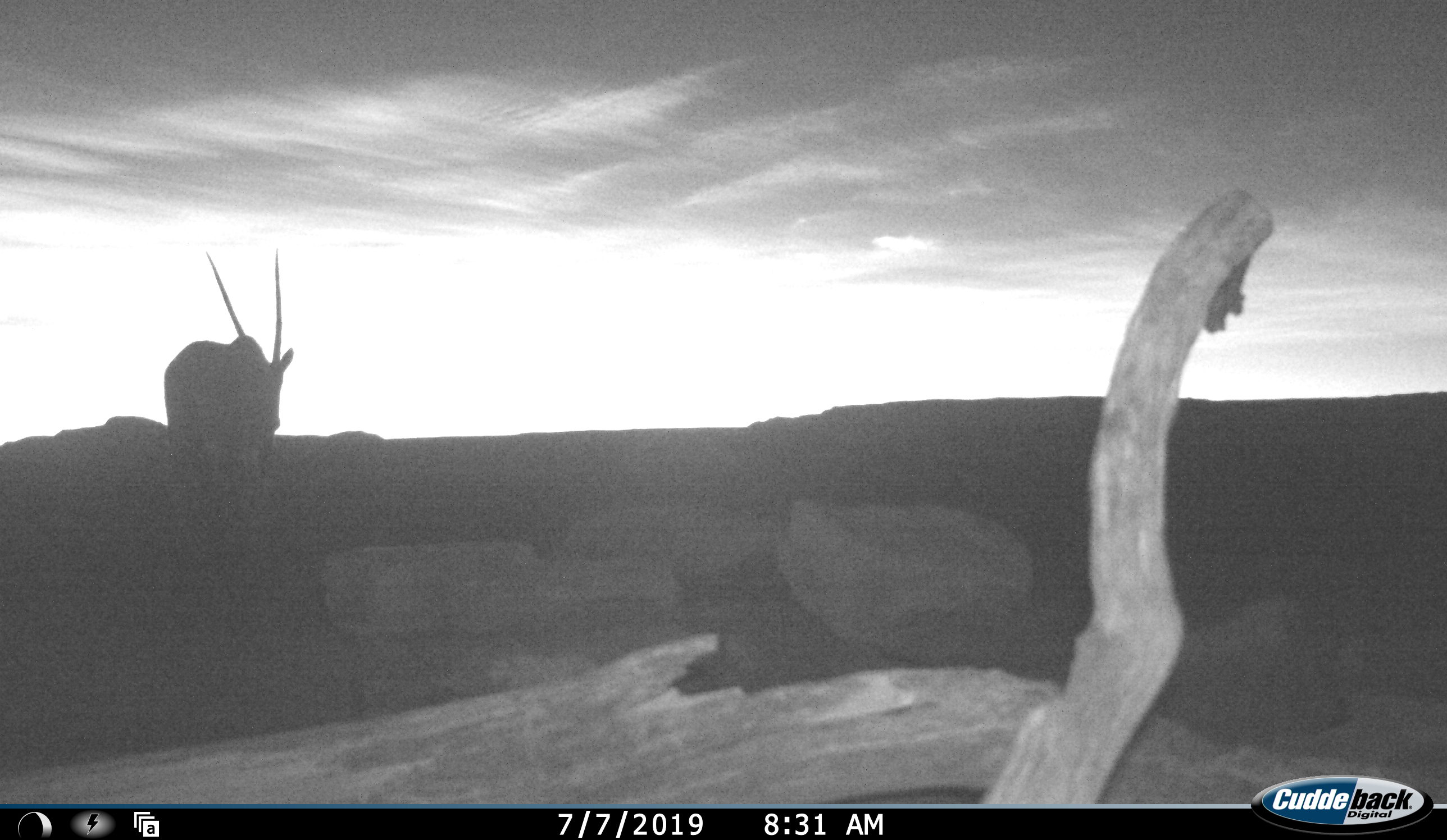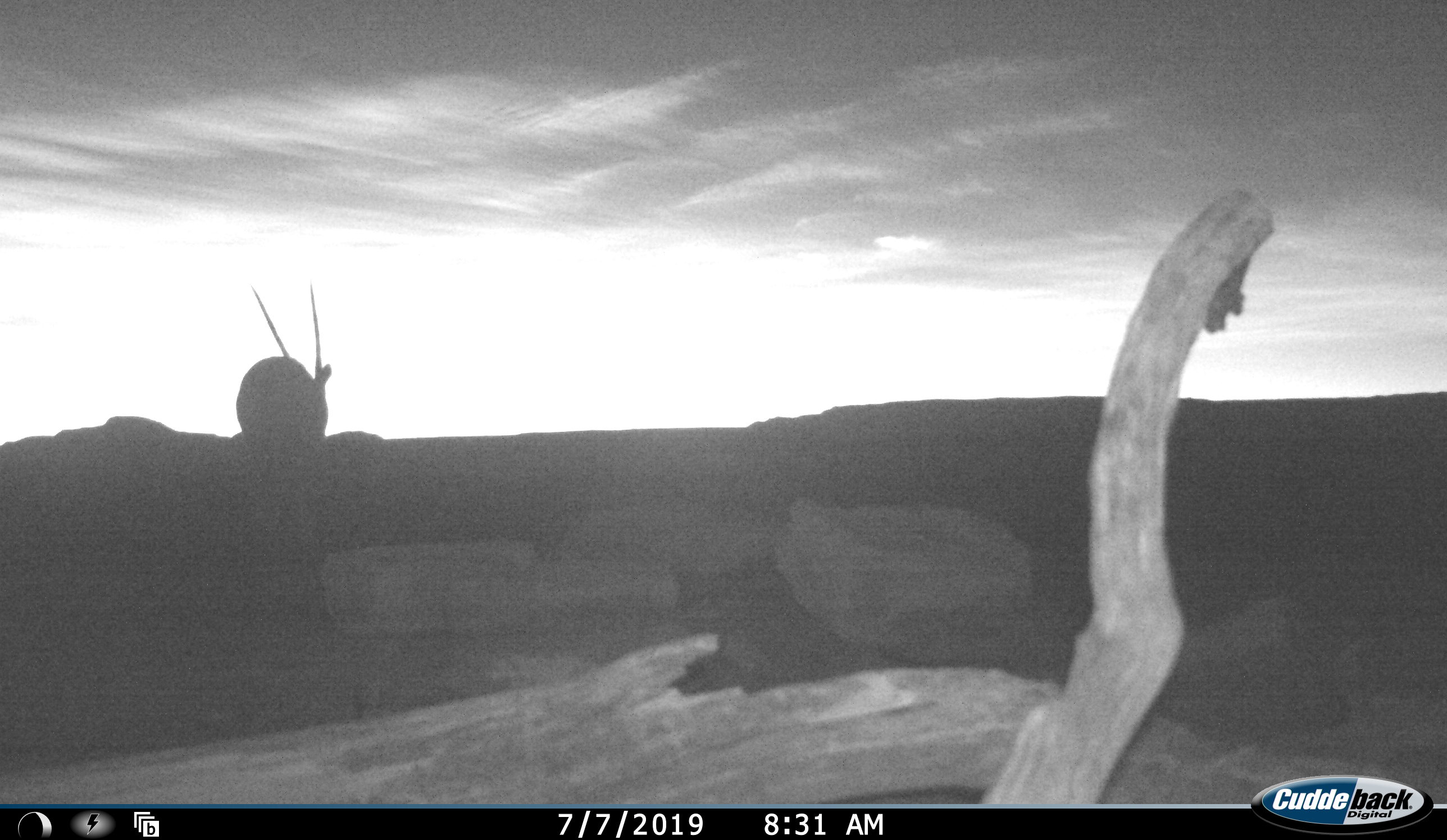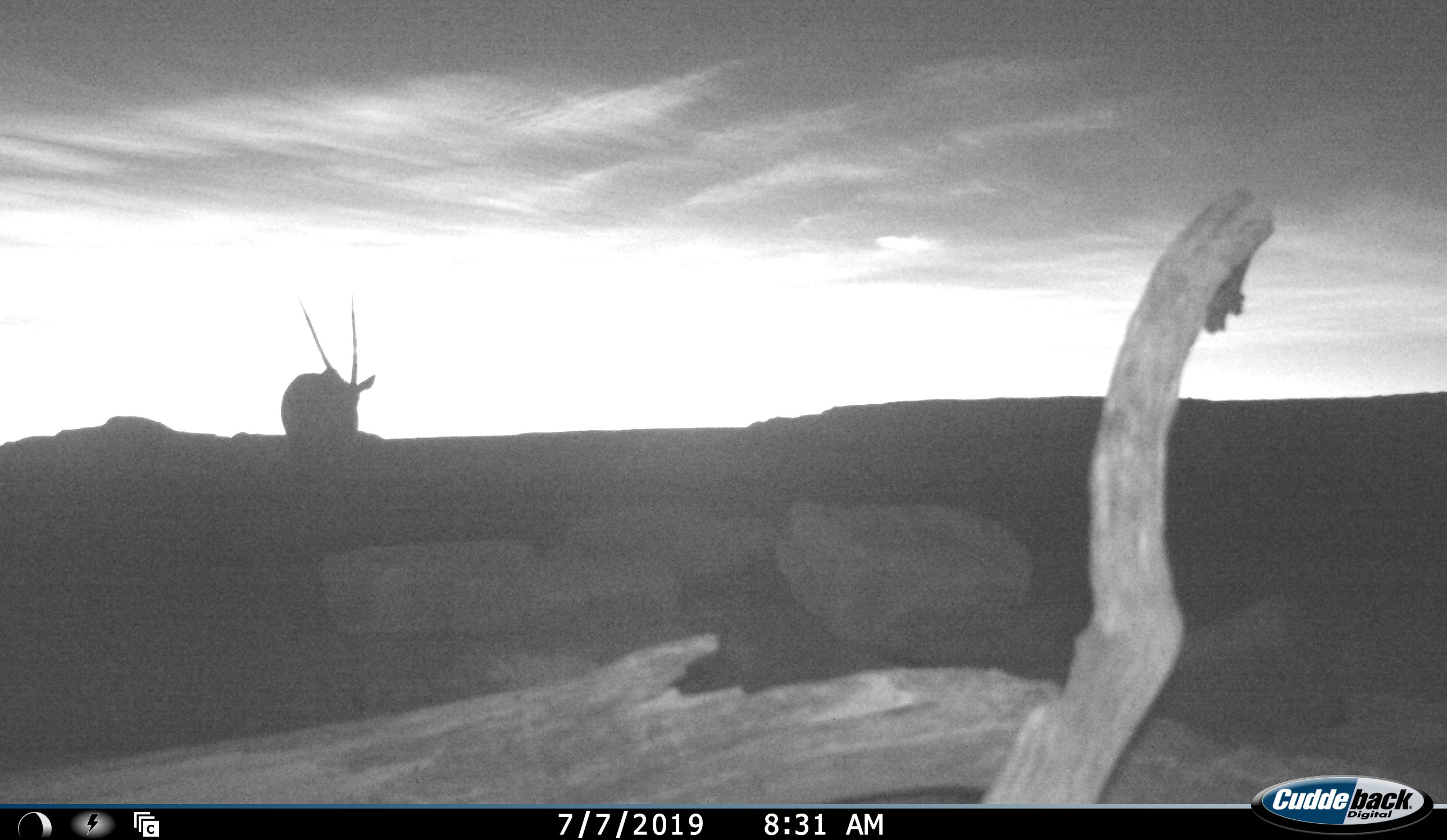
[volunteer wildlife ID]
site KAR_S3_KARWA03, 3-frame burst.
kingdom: Animalia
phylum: Chordata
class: Mammalia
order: Artiodactyla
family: Bovidae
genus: Oryx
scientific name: Oryx gazella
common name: gemsbok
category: oryx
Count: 1.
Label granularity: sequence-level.